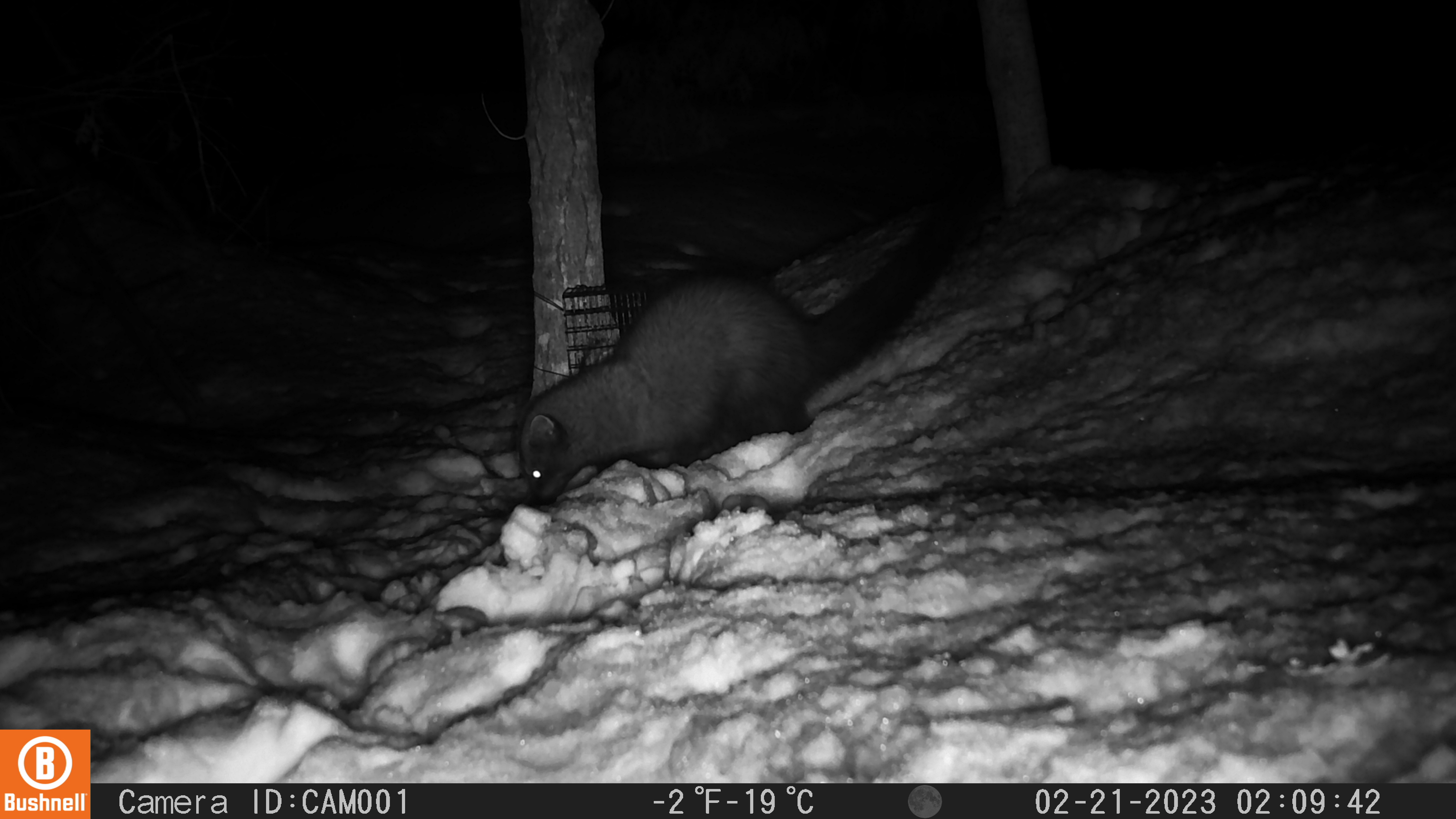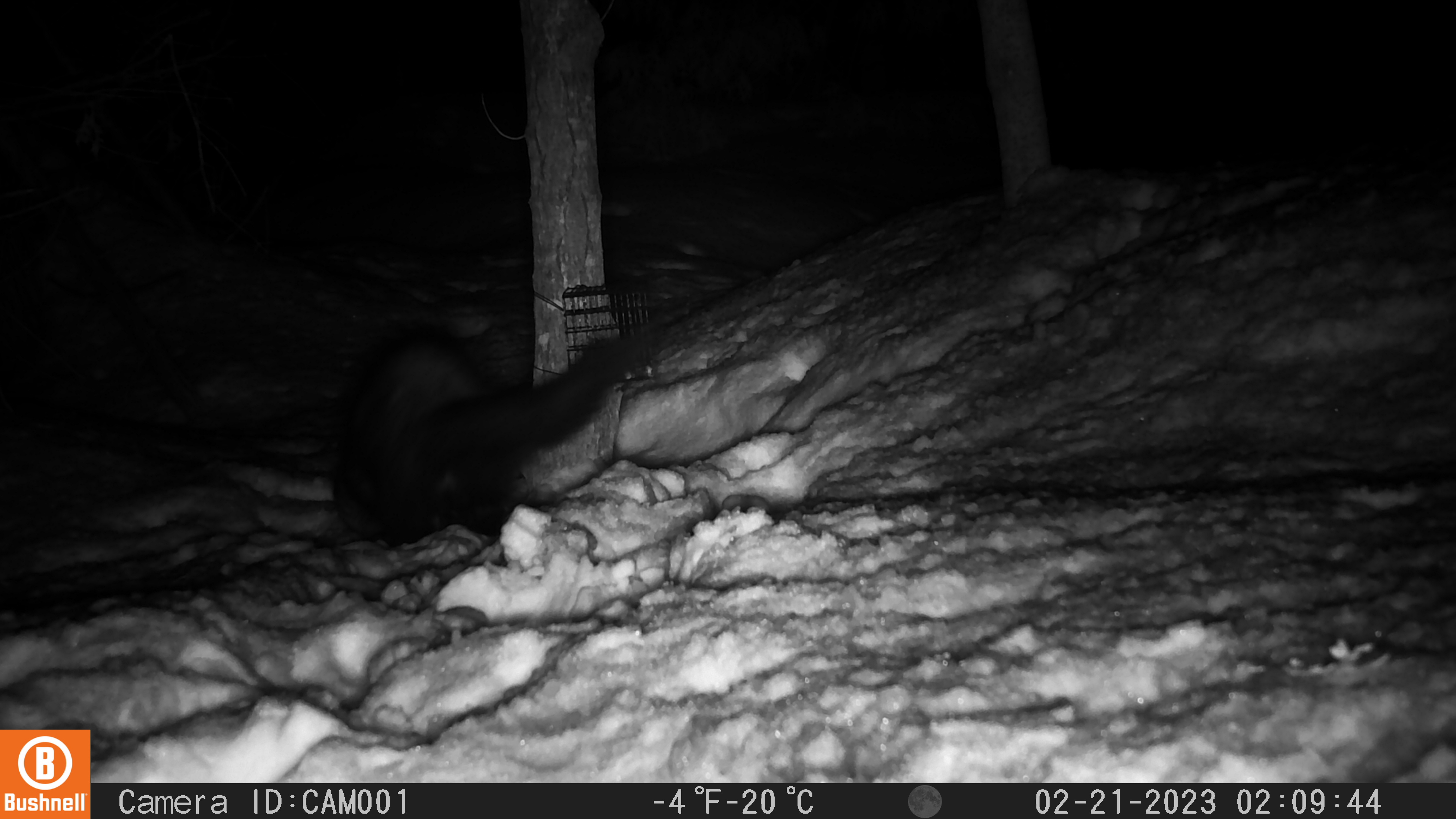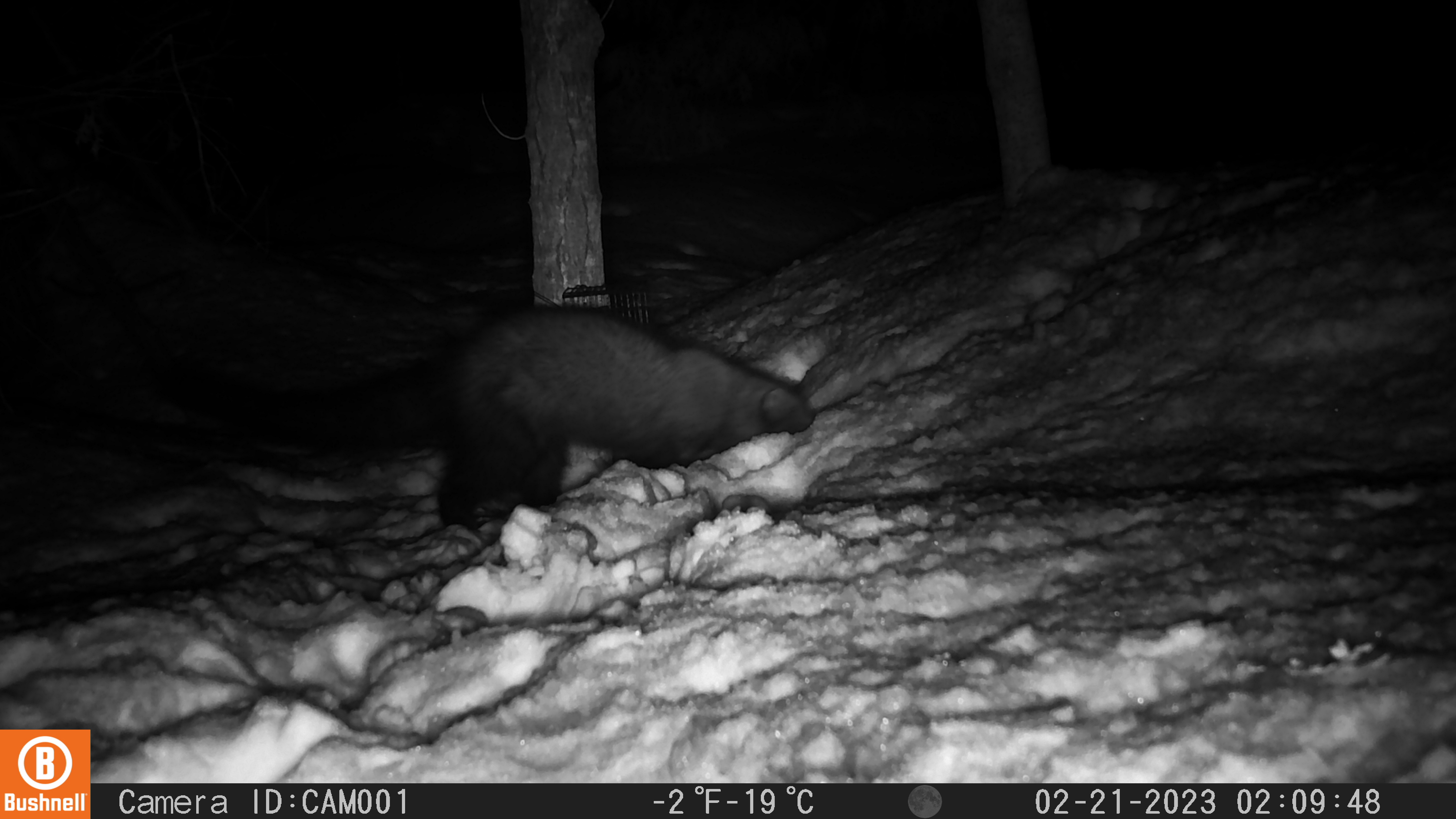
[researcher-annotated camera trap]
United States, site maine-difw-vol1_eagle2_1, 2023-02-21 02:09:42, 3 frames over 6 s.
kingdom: Animalia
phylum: Chordata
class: Mammalia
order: Carnivora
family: Mustelidae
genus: Pekania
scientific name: Pekania pennanti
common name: fisher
Fisher (Pekania pennanti).